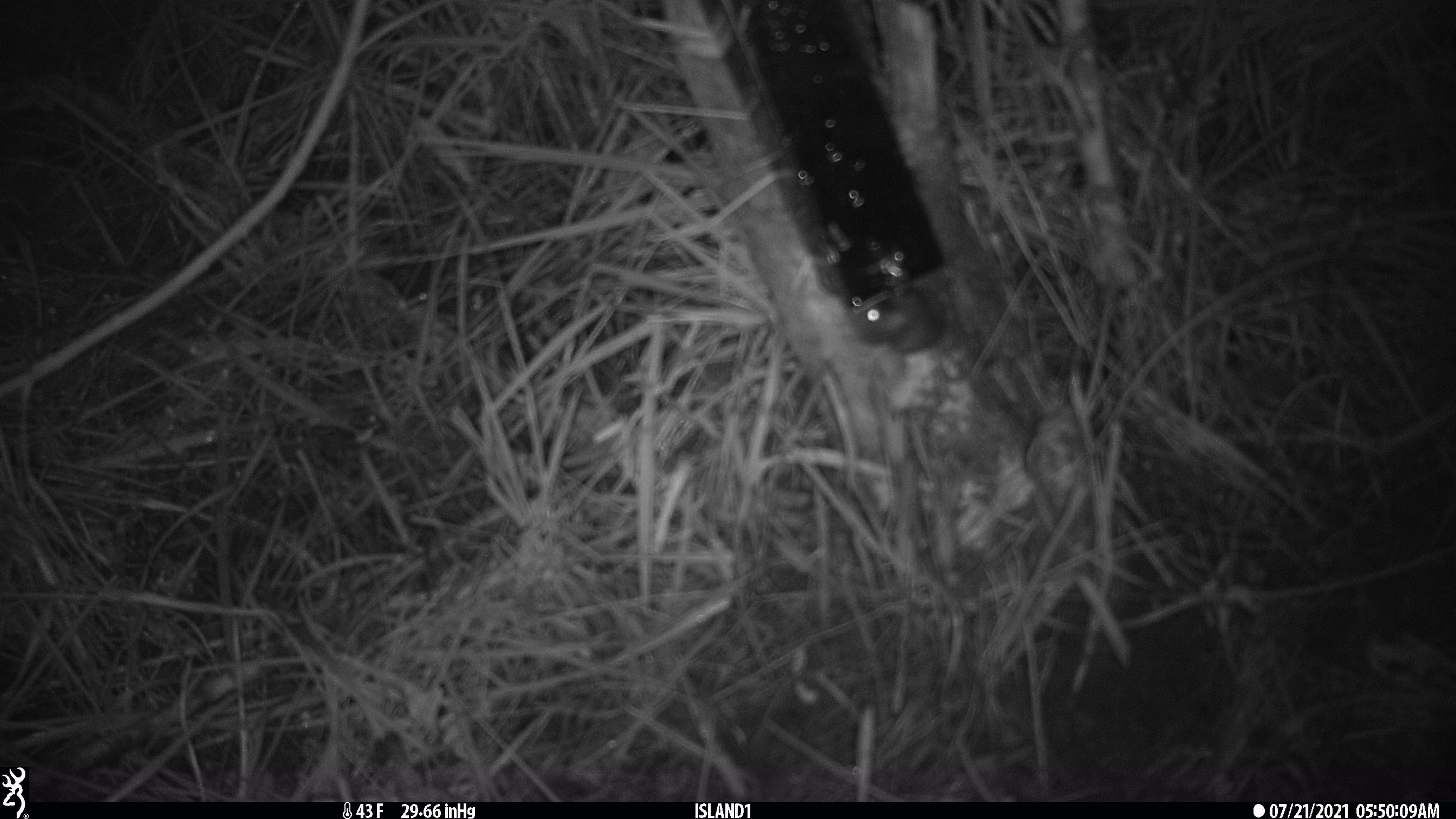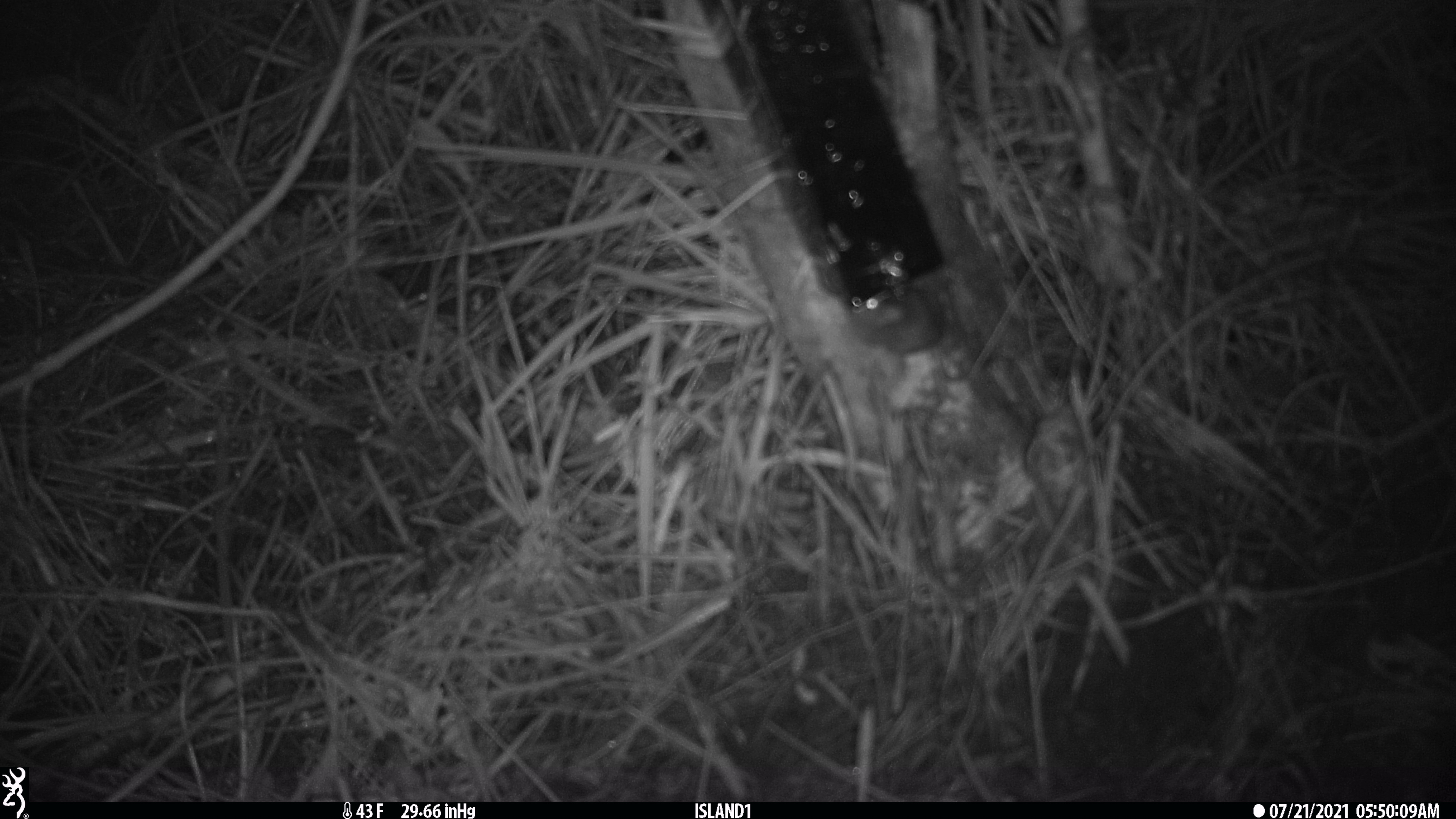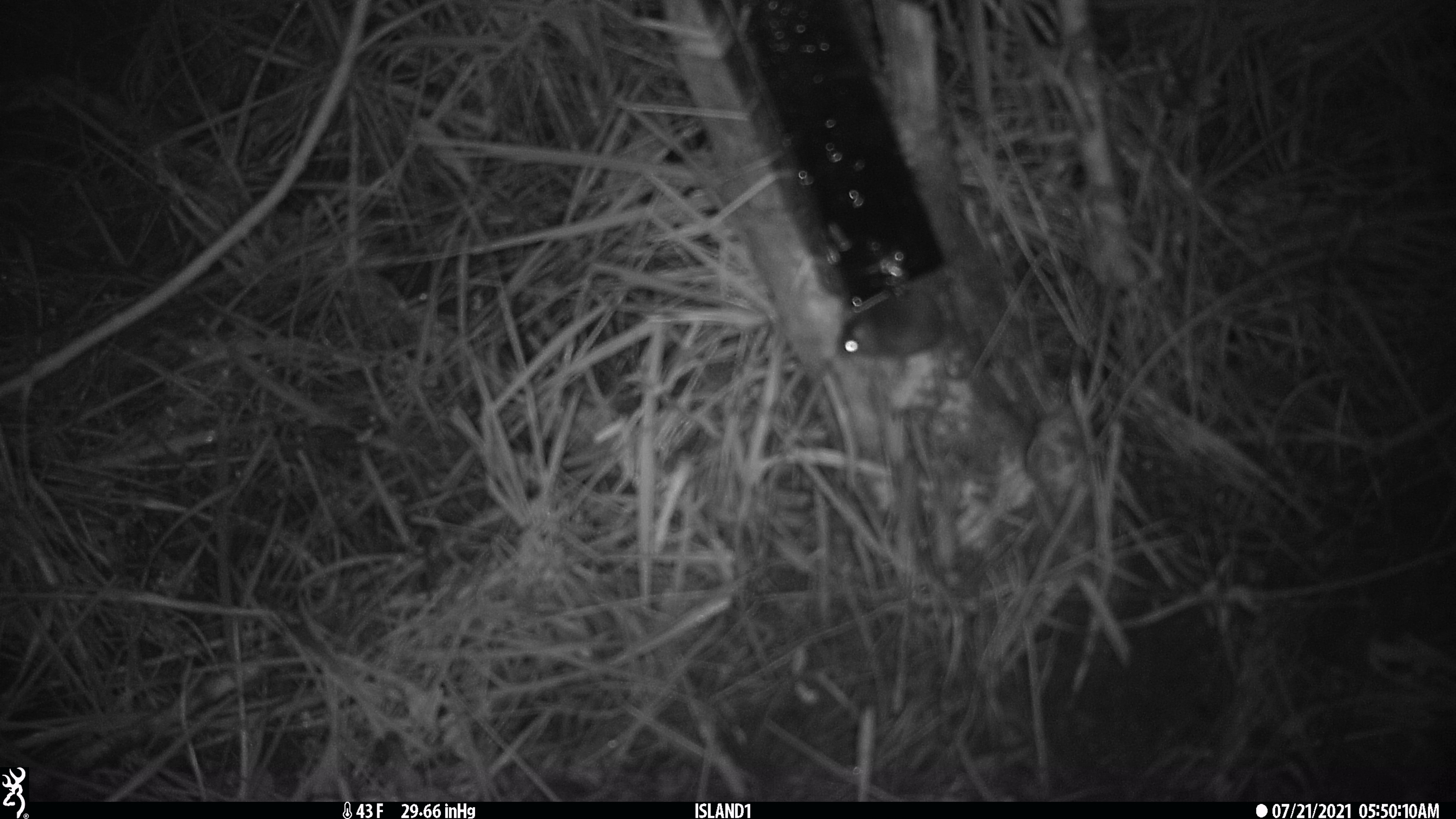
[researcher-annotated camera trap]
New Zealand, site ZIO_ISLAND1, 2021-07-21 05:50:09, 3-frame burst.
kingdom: Animalia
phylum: Chordata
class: Mammalia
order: Rodentia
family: Muridae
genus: Mus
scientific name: Mus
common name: mouse